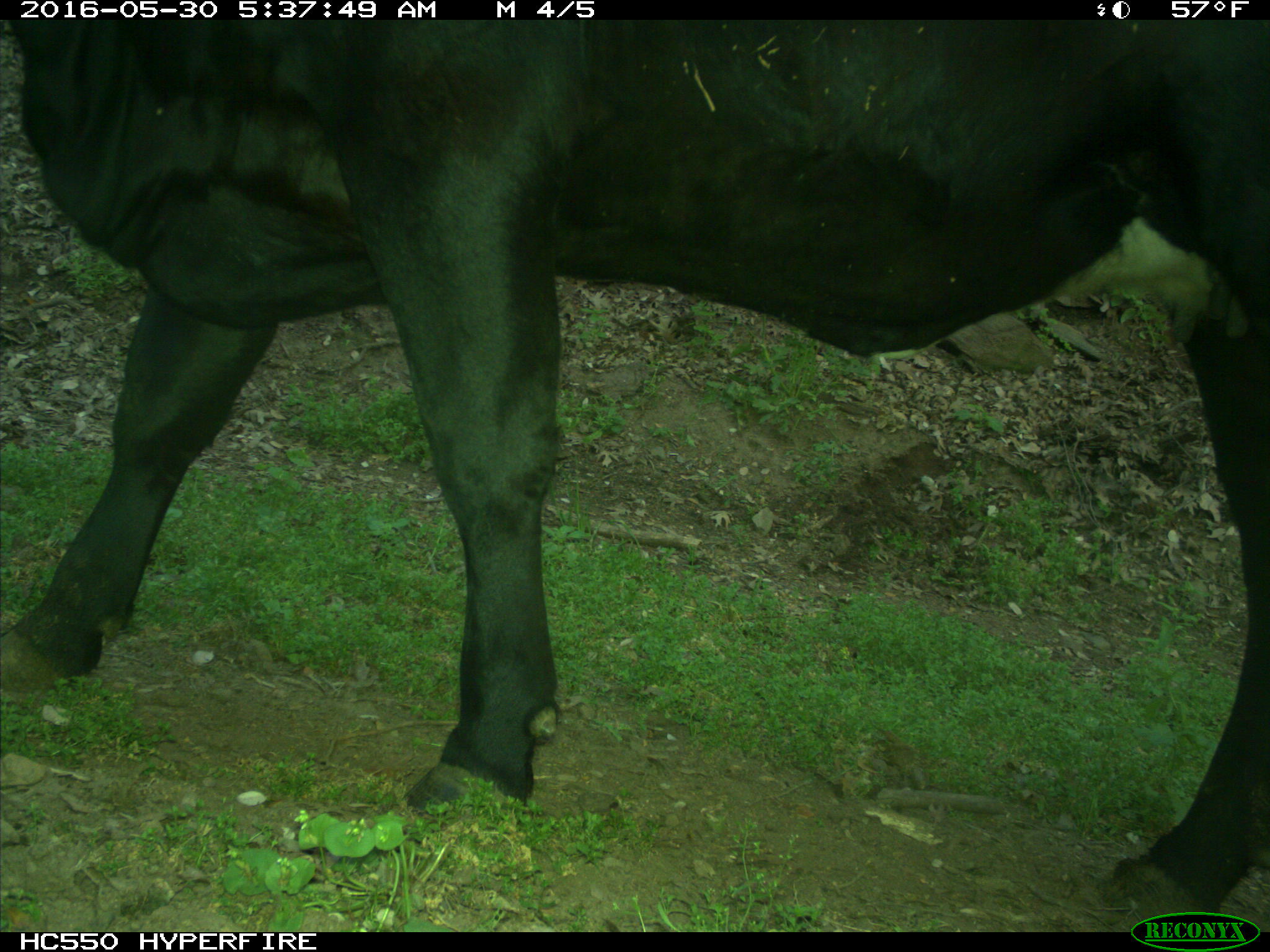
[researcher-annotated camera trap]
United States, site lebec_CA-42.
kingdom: Animalia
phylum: Chordata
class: Mammalia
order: Artiodactyla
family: Bovidae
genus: Bos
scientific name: Bos taurus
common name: domestic cow